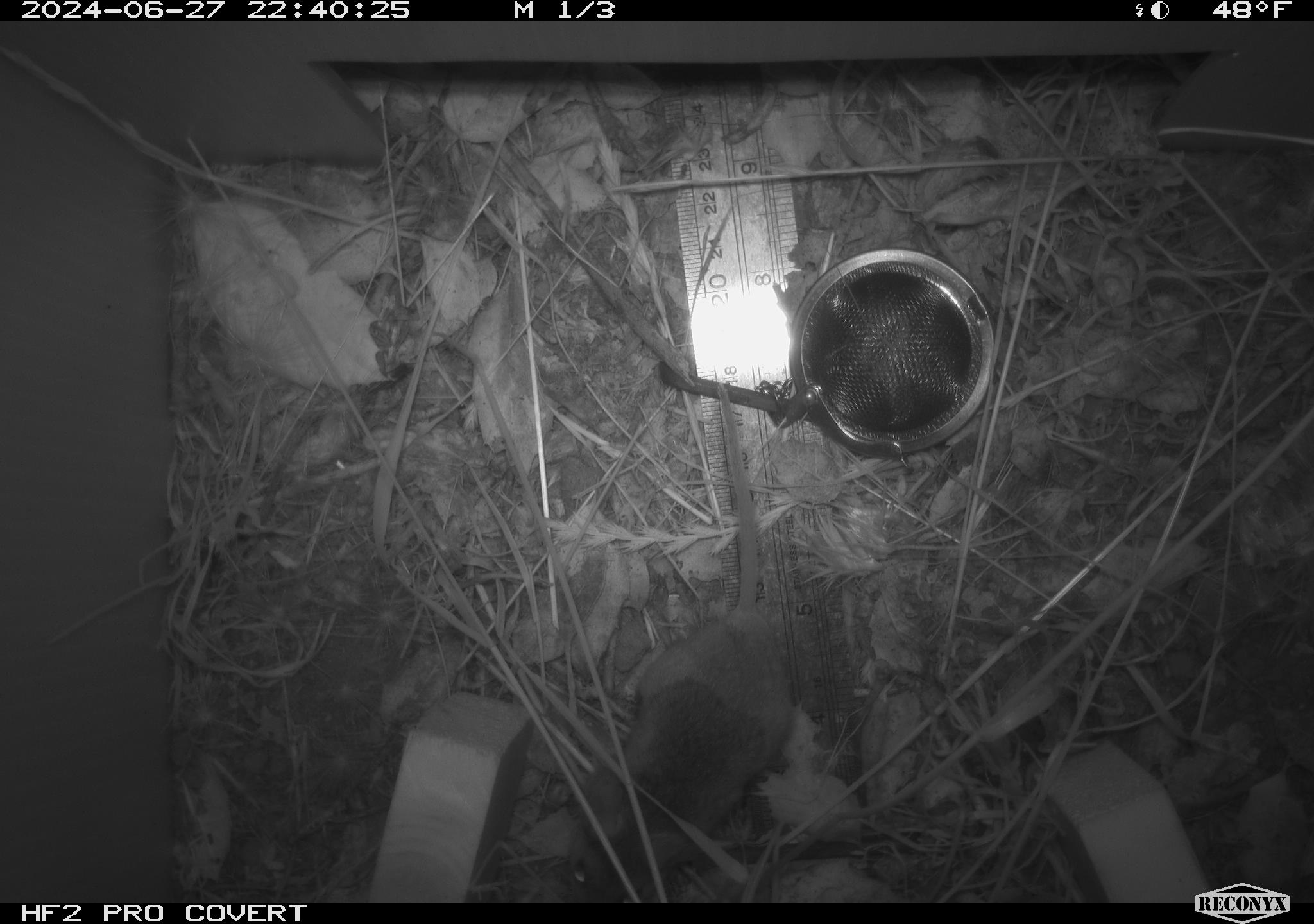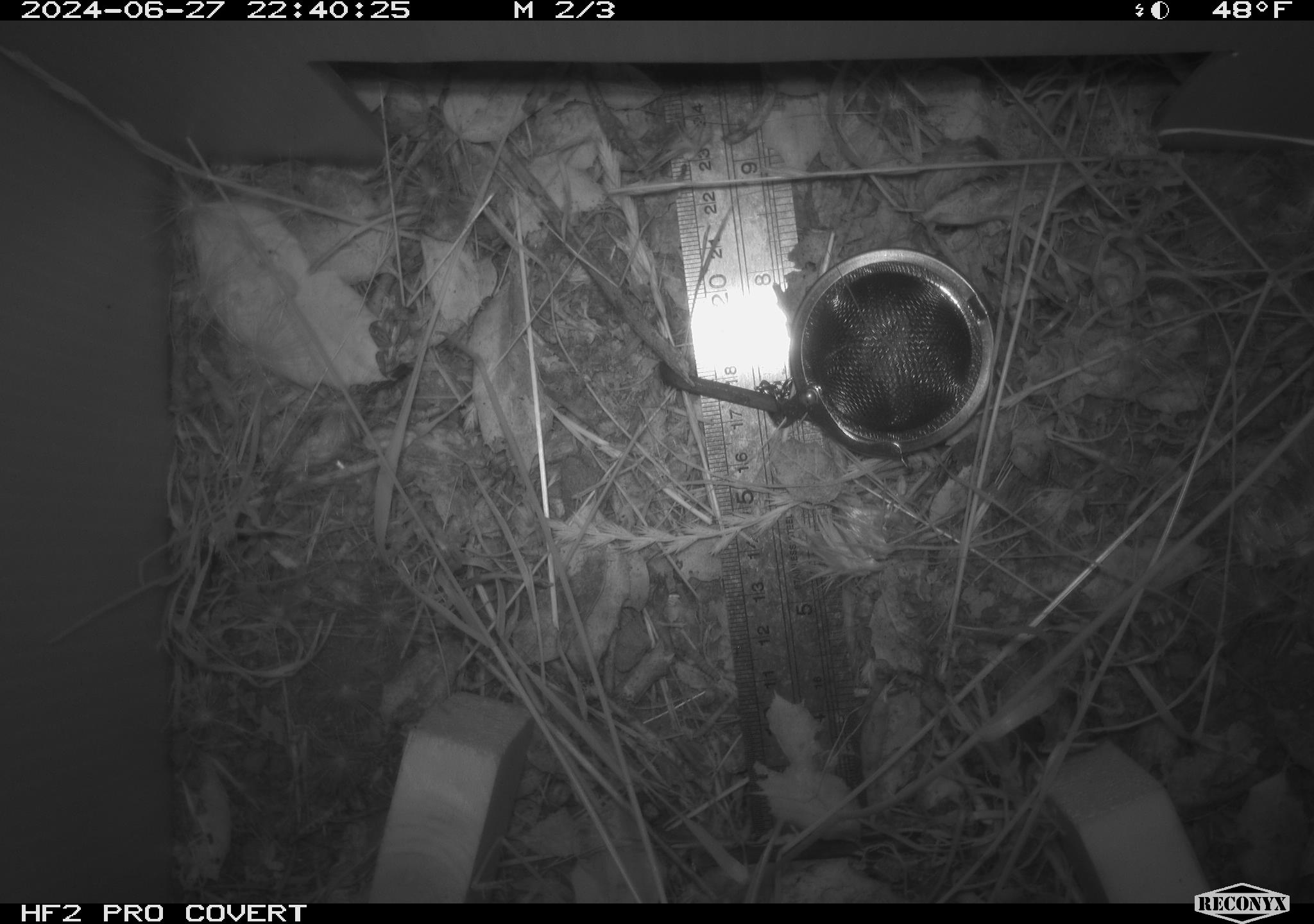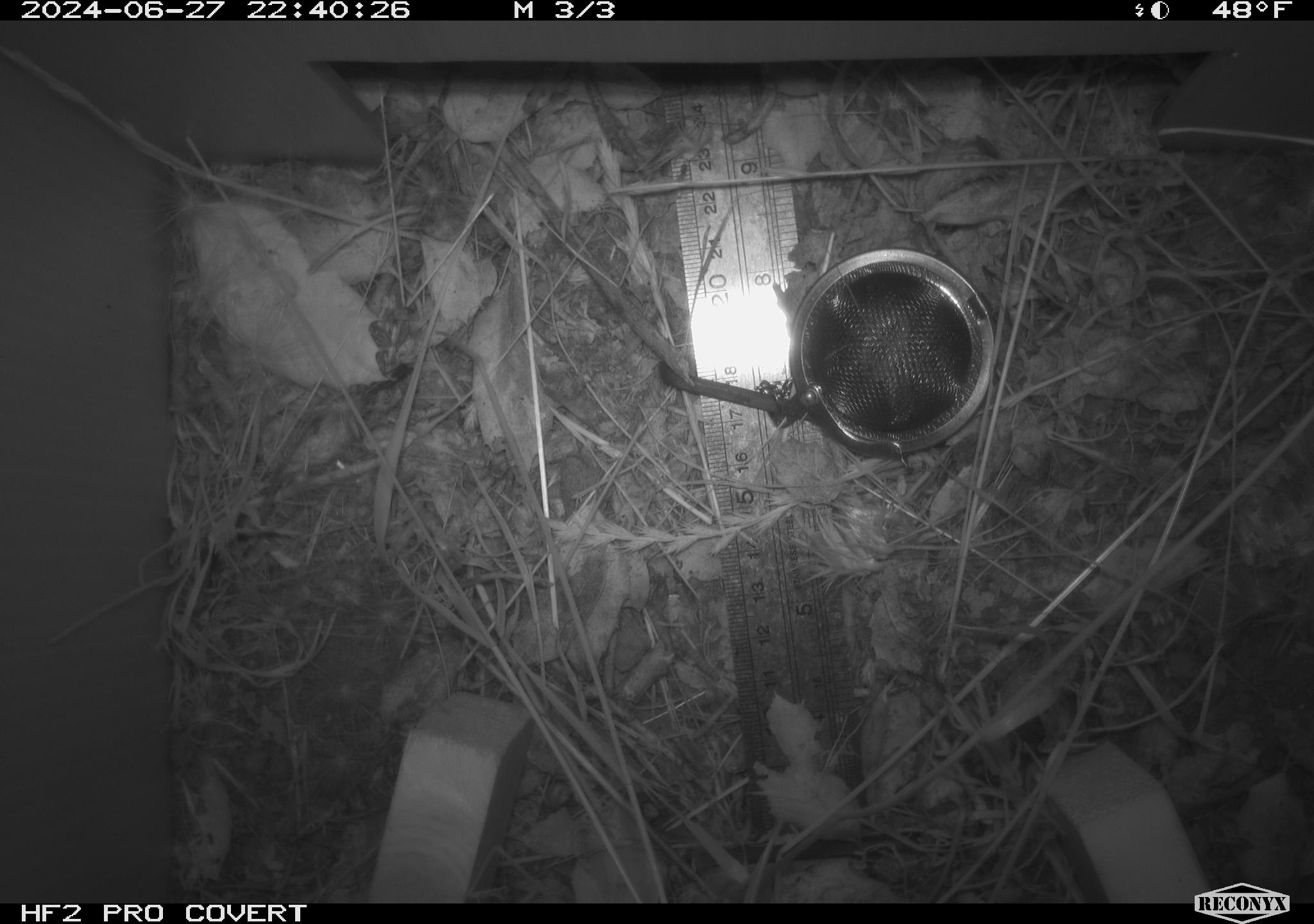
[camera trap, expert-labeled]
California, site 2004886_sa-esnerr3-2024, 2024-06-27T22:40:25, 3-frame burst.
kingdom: Animalia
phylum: Chordata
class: Mammalia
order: Rodentia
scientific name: Rodentia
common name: rodent